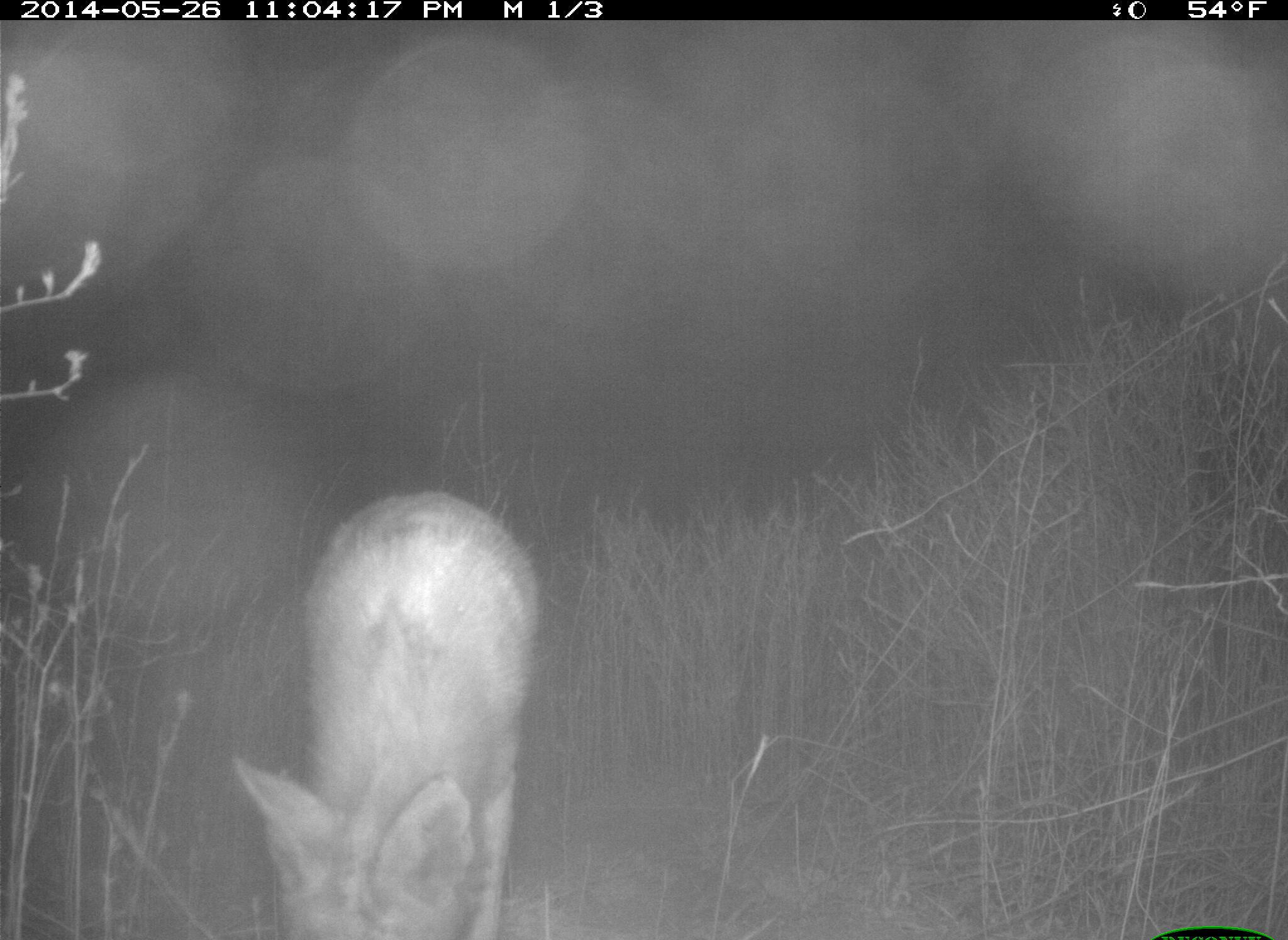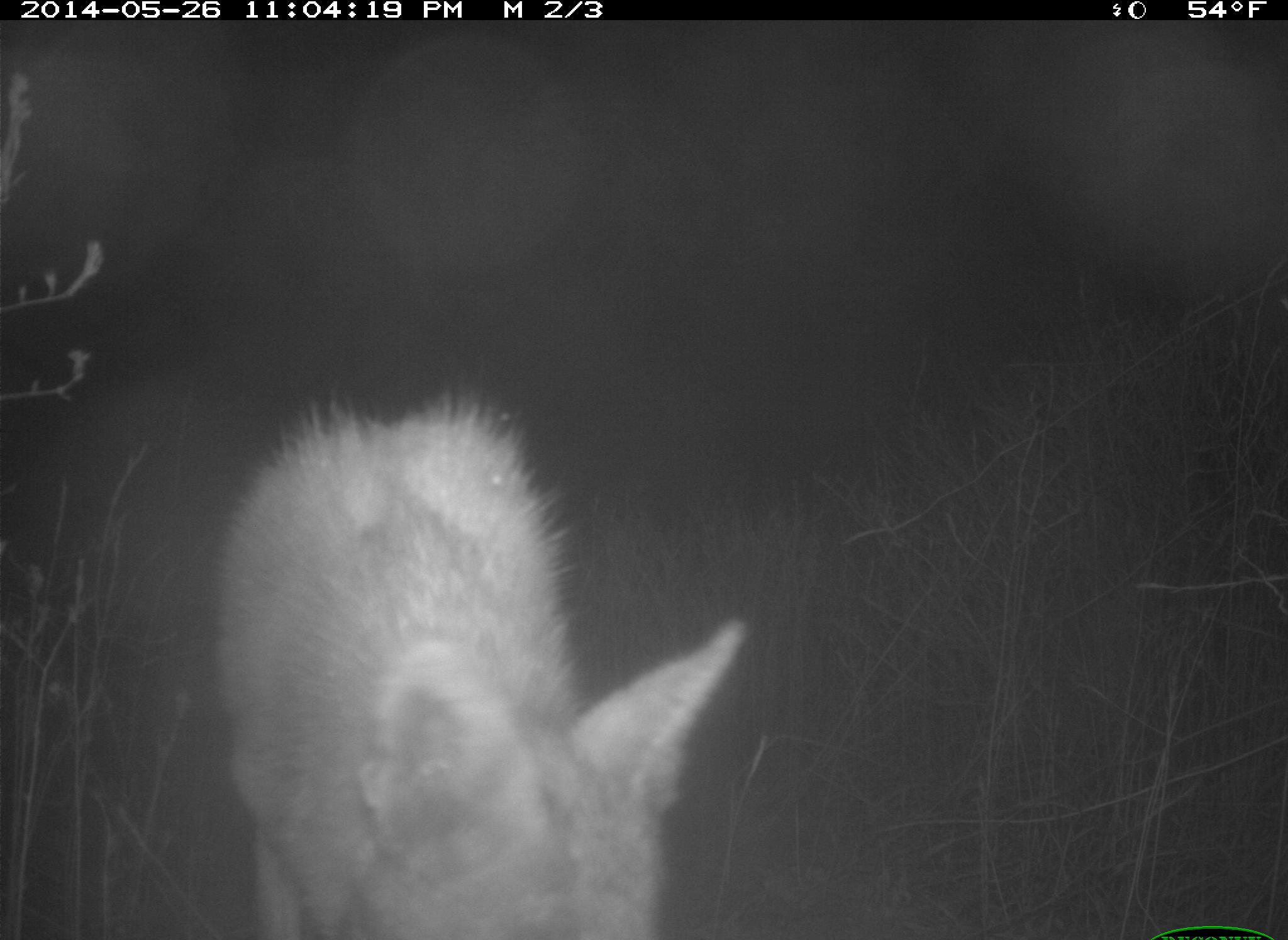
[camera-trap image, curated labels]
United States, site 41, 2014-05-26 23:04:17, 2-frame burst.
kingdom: Animalia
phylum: Chordata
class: Mammalia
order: Carnivora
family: Canidae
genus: Canis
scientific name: Canis latrans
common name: coyote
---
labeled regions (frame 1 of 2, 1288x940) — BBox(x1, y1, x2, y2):
coyote: BBox(229, 492, 539, 940)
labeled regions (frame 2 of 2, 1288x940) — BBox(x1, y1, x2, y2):
coyote: BBox(204, 387, 745, 940)